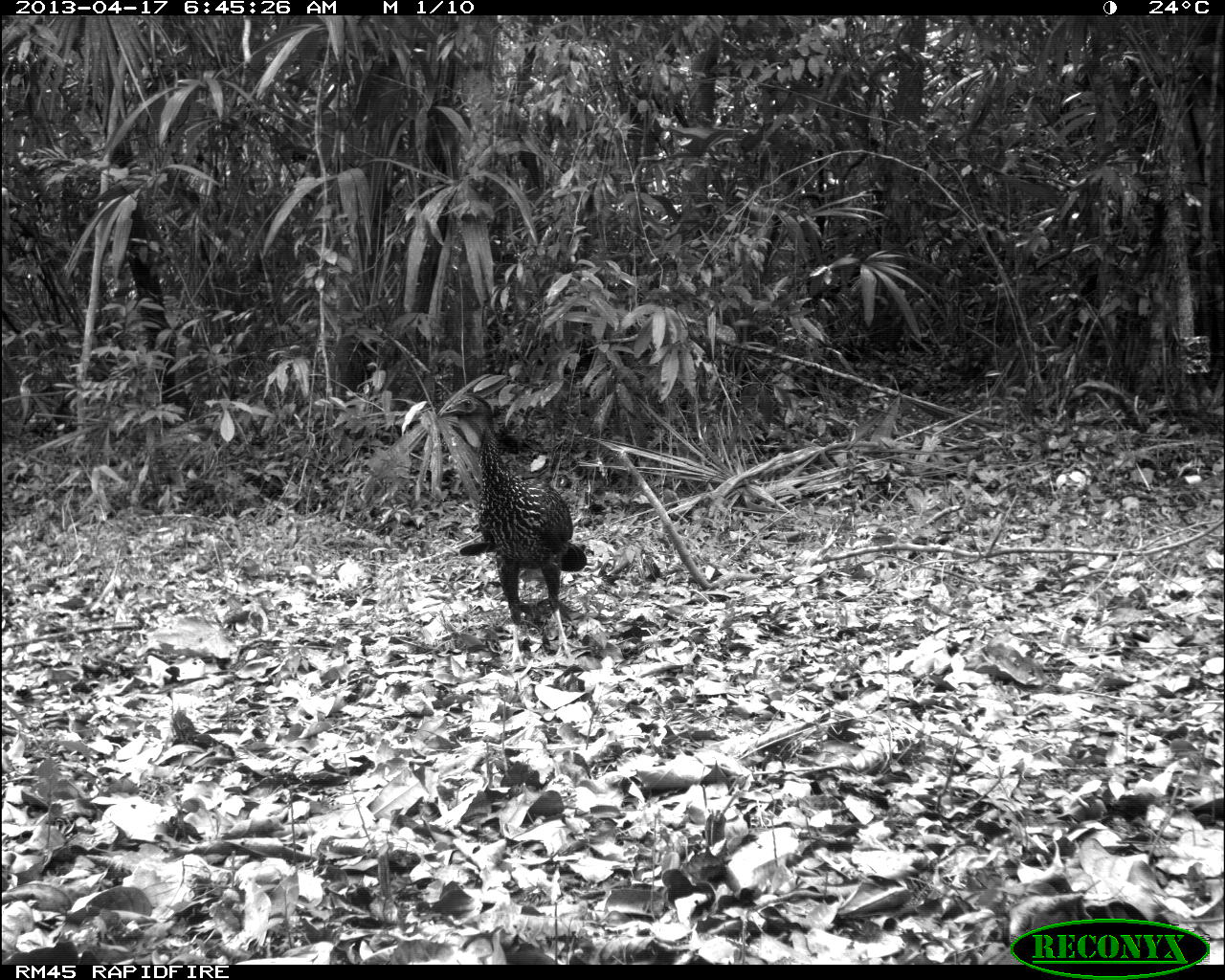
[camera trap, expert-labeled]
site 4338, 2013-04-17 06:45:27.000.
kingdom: Animalia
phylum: Chordata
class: Aves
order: Galliformes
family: Cracidae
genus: Penelope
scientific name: Penelope purpurascens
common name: crested guan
Penelope purpurascens (crested guan), count 1.